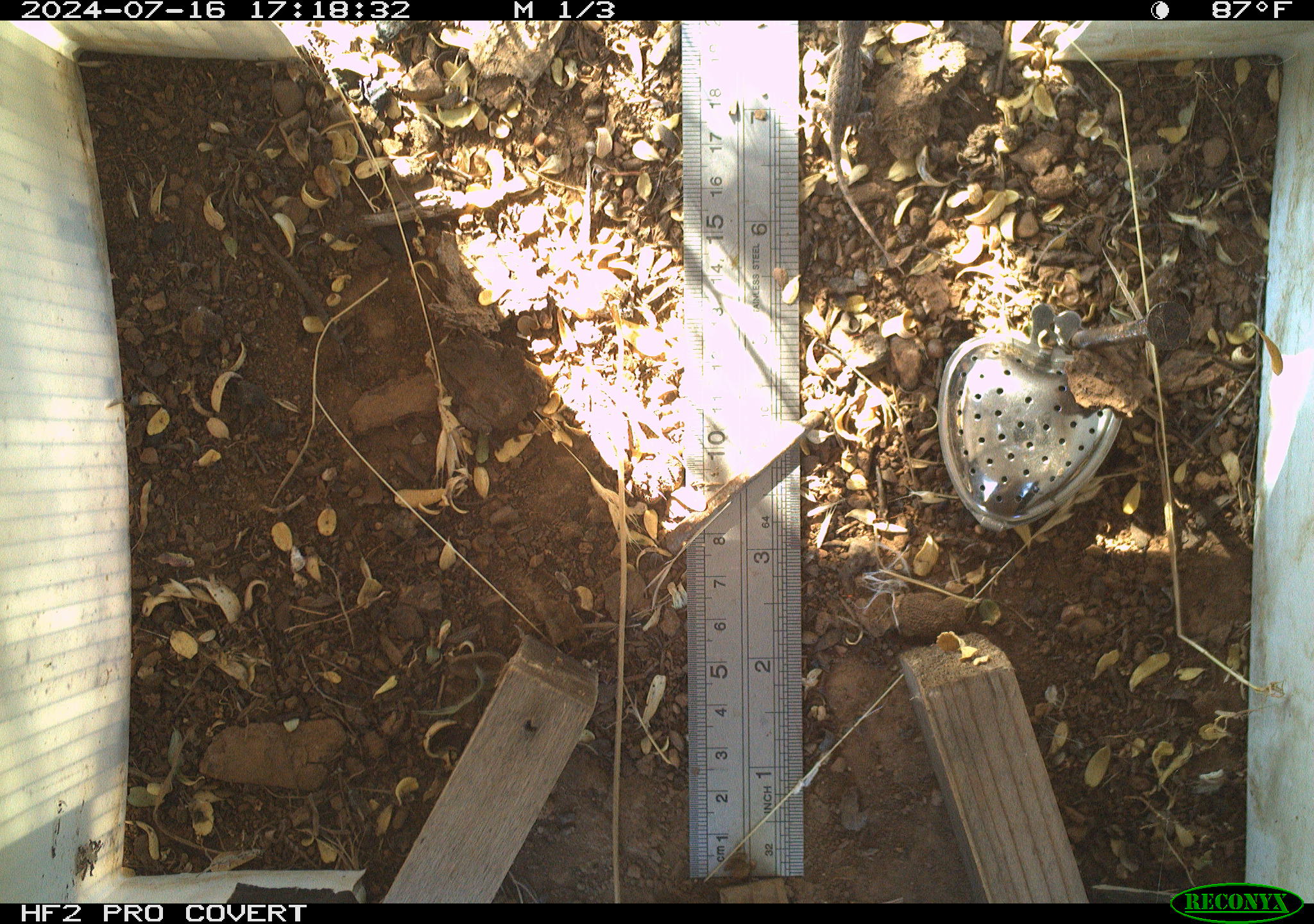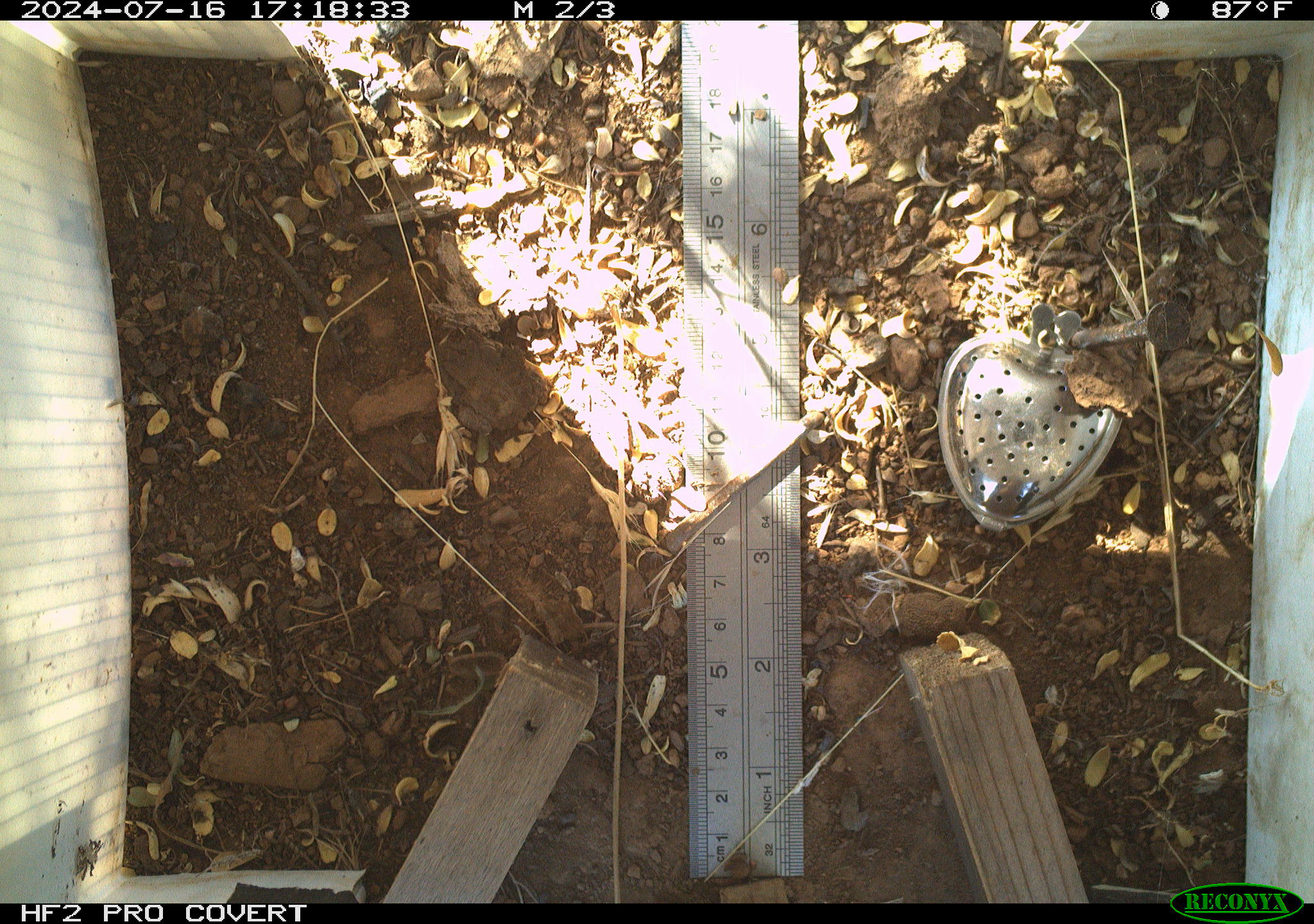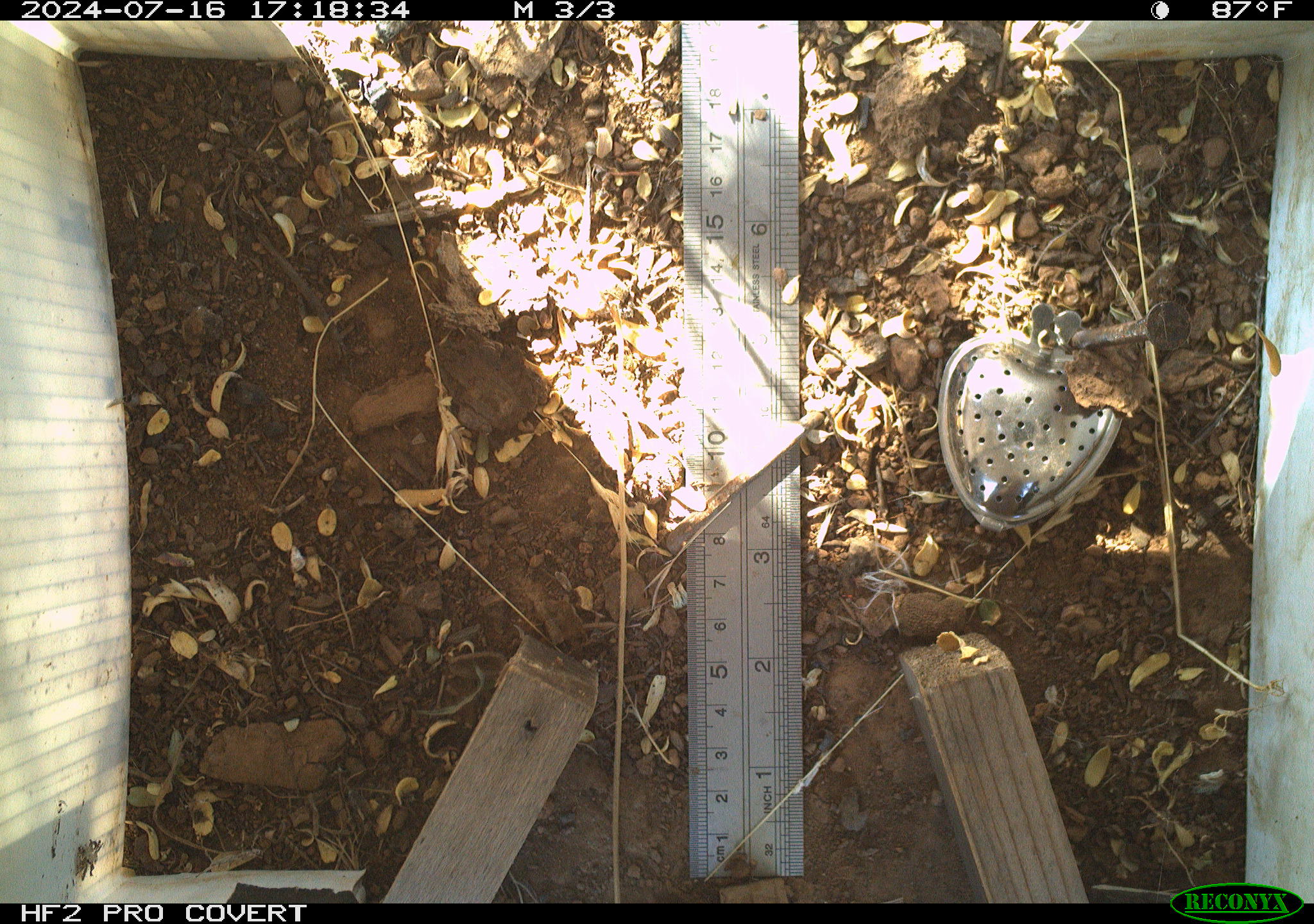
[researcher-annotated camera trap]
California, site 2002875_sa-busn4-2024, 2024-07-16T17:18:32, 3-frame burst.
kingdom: Animalia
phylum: Chordata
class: Mammalia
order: Rodentia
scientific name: Rodentia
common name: rodent